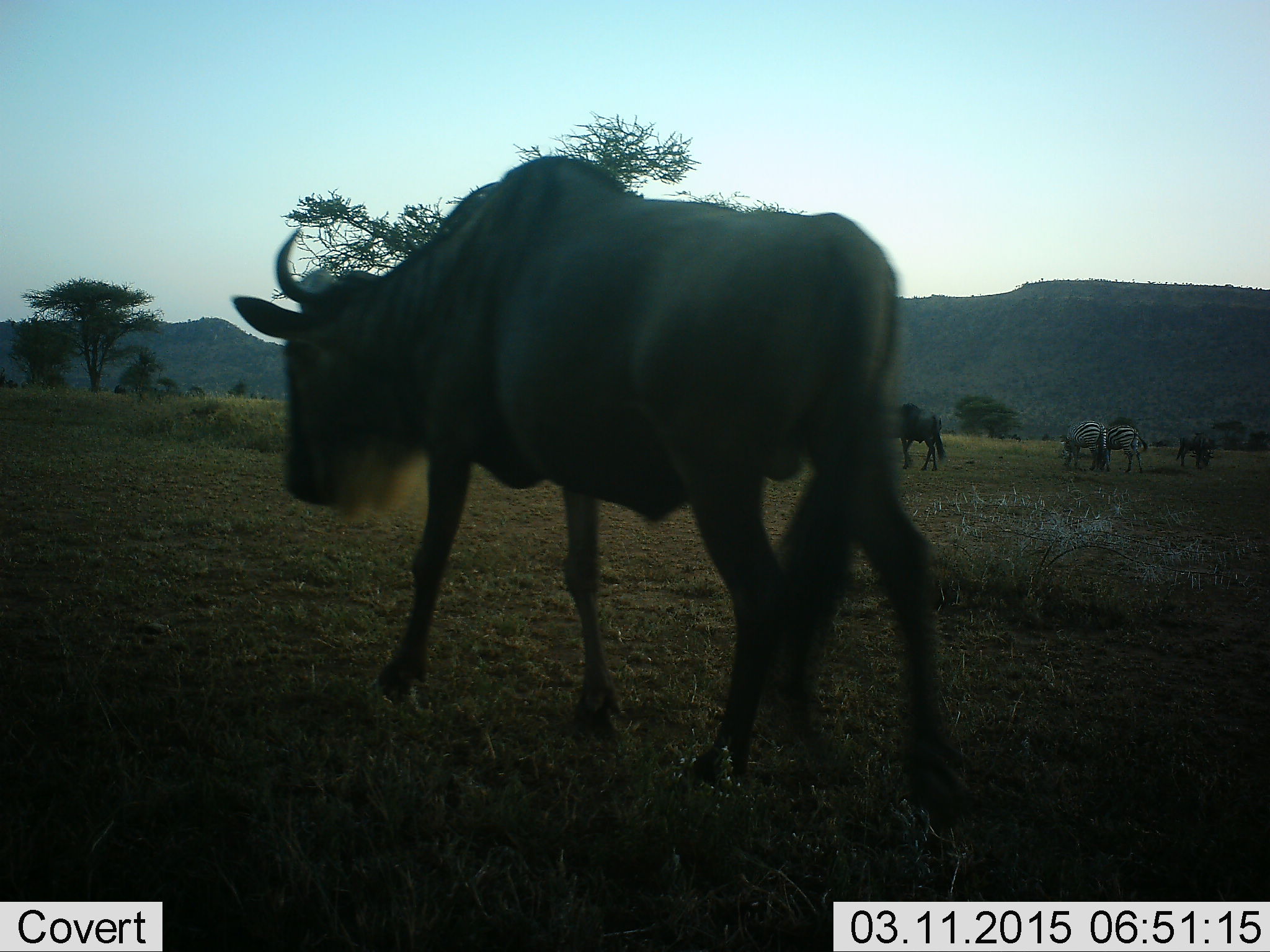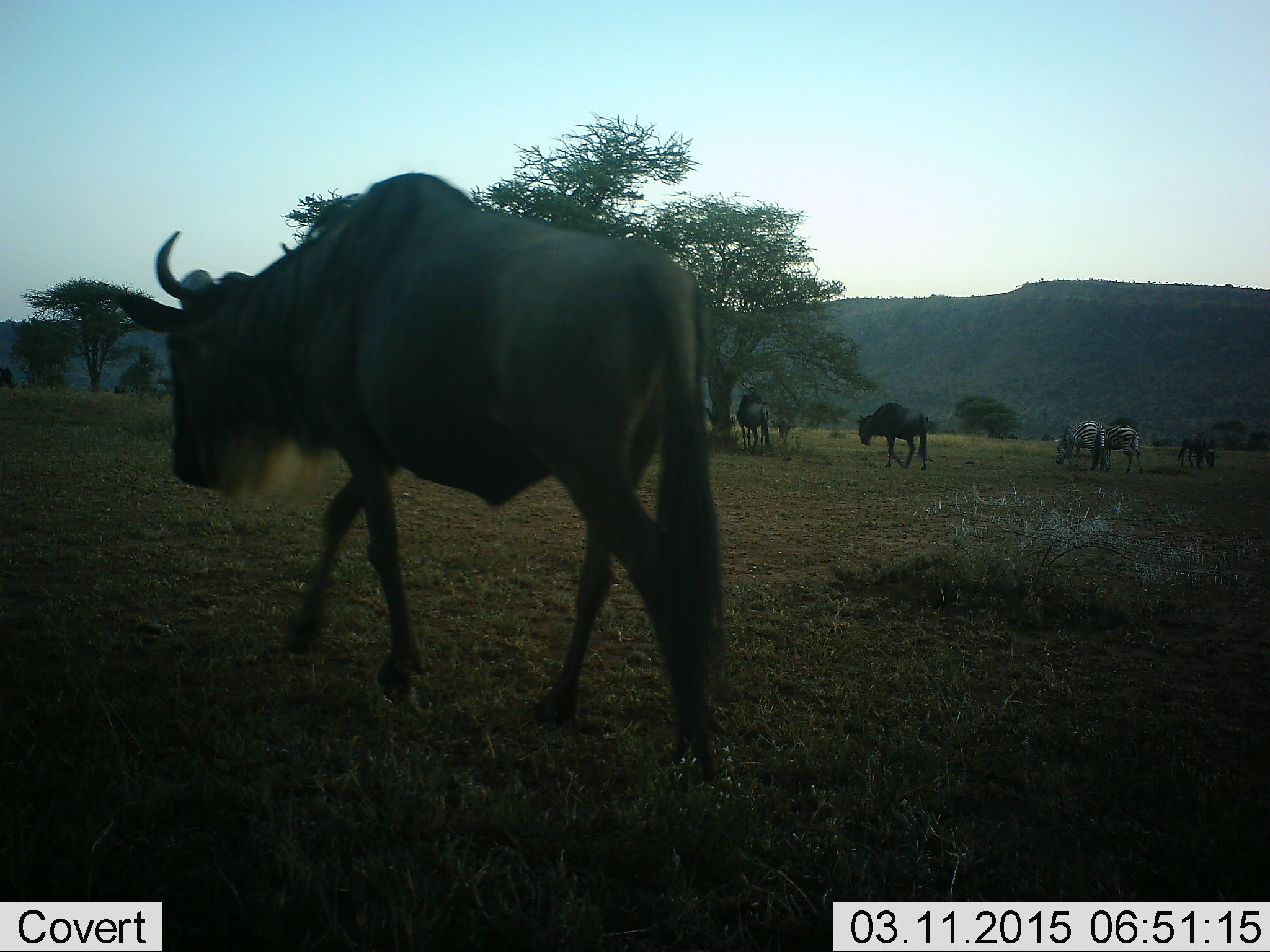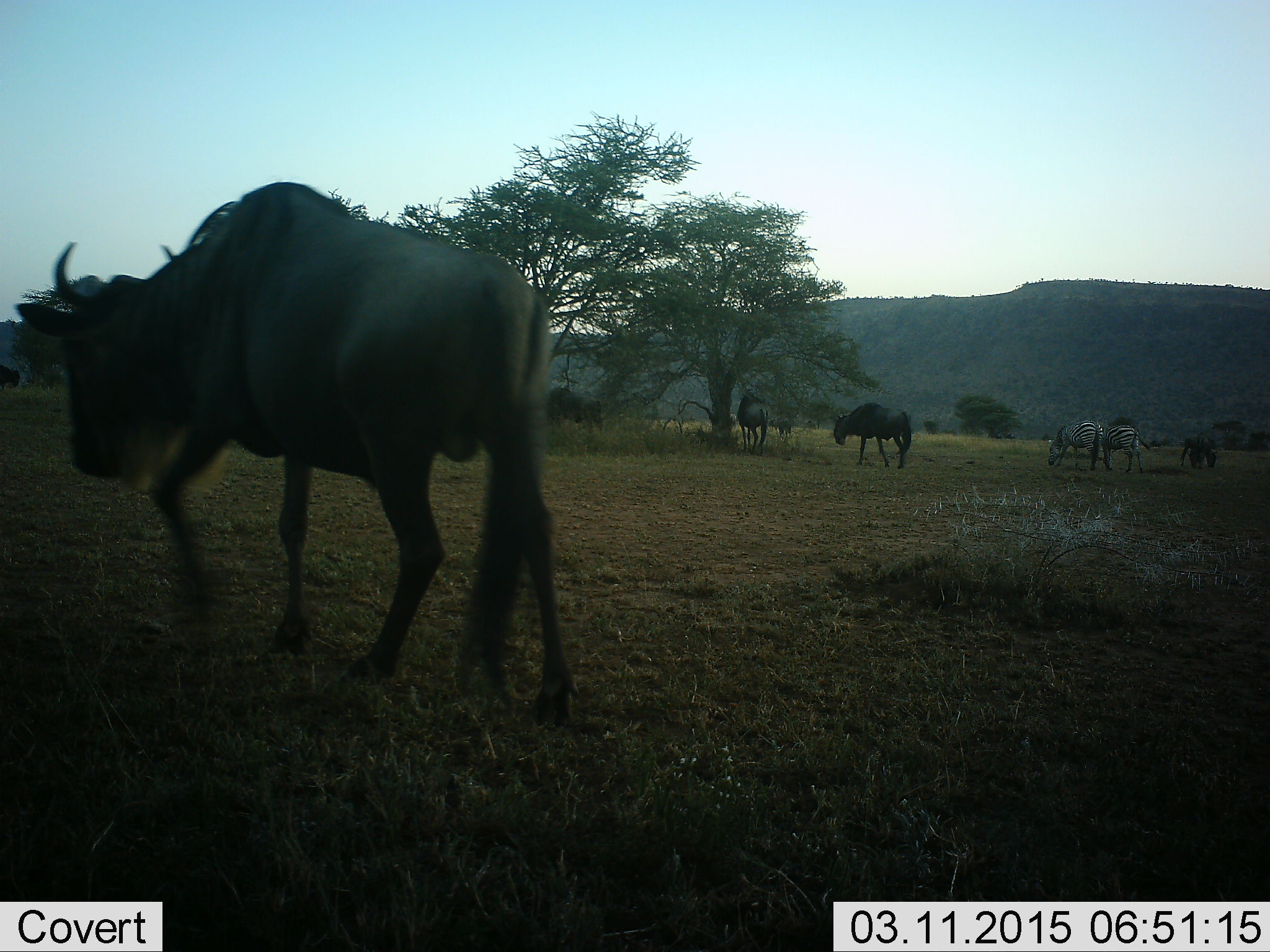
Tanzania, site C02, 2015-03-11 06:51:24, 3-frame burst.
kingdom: Animalia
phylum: Chordata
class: Mammalia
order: Artiodactyla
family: Bovidae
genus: Connochaetes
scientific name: Connochaetes taurinus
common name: blue wildebeest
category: wildebeest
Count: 4.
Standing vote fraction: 50%.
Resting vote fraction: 10%.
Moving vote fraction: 90%.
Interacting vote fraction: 0%.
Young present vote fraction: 0%.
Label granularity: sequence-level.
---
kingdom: Animalia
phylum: Chordata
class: Mammalia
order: Perissodactyla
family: Equidae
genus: Equus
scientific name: Equus quagga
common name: plains zebra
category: zebra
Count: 2.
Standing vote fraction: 0%.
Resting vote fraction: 0%.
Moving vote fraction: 10%.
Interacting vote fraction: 0%.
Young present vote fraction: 0%.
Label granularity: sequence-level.